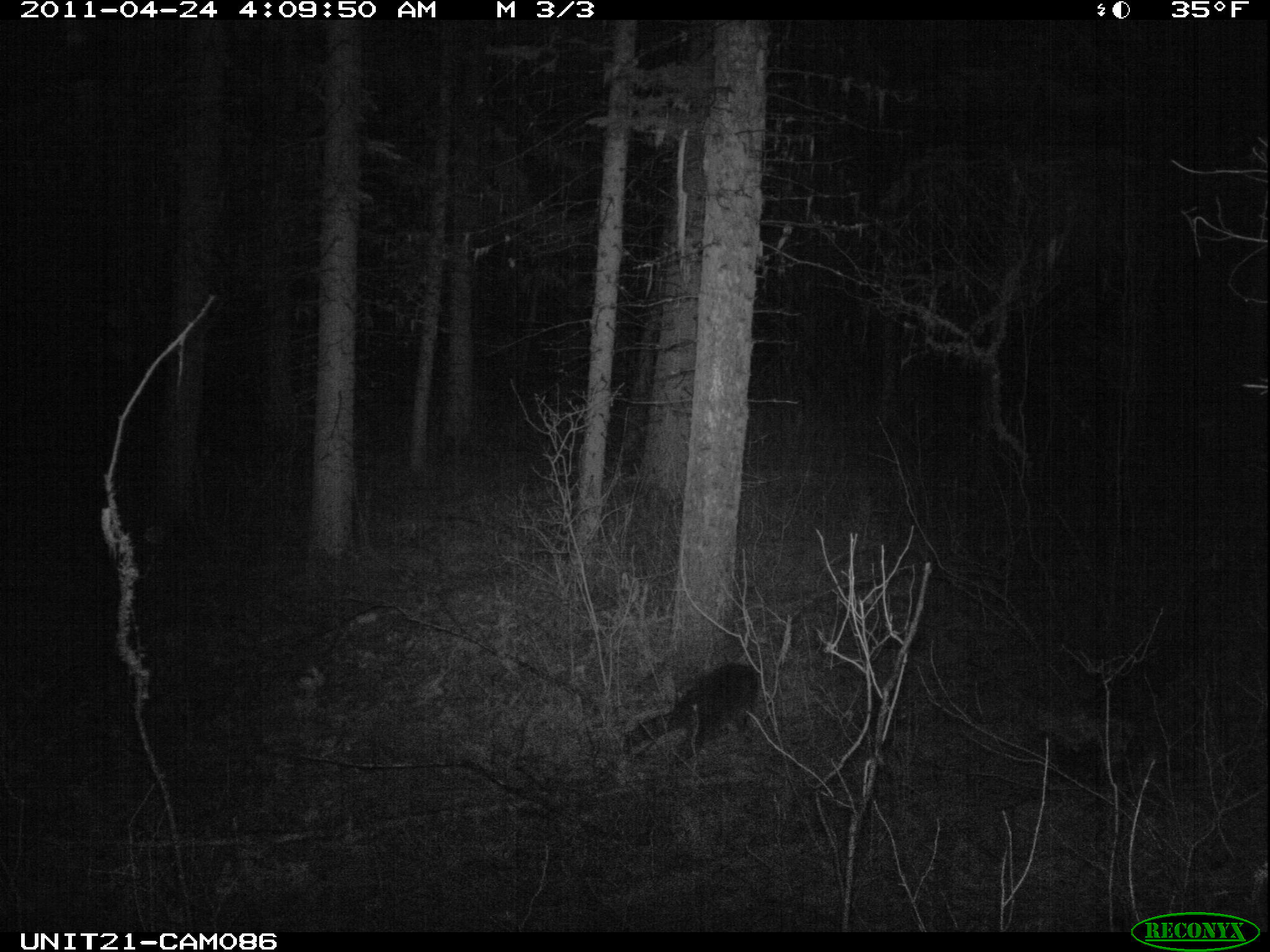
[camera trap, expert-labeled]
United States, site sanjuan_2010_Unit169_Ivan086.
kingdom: Animalia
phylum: Chordata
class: Mammalia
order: Carnivora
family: Procyonidae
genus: Procyon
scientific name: Procyon lotor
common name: common raccoon